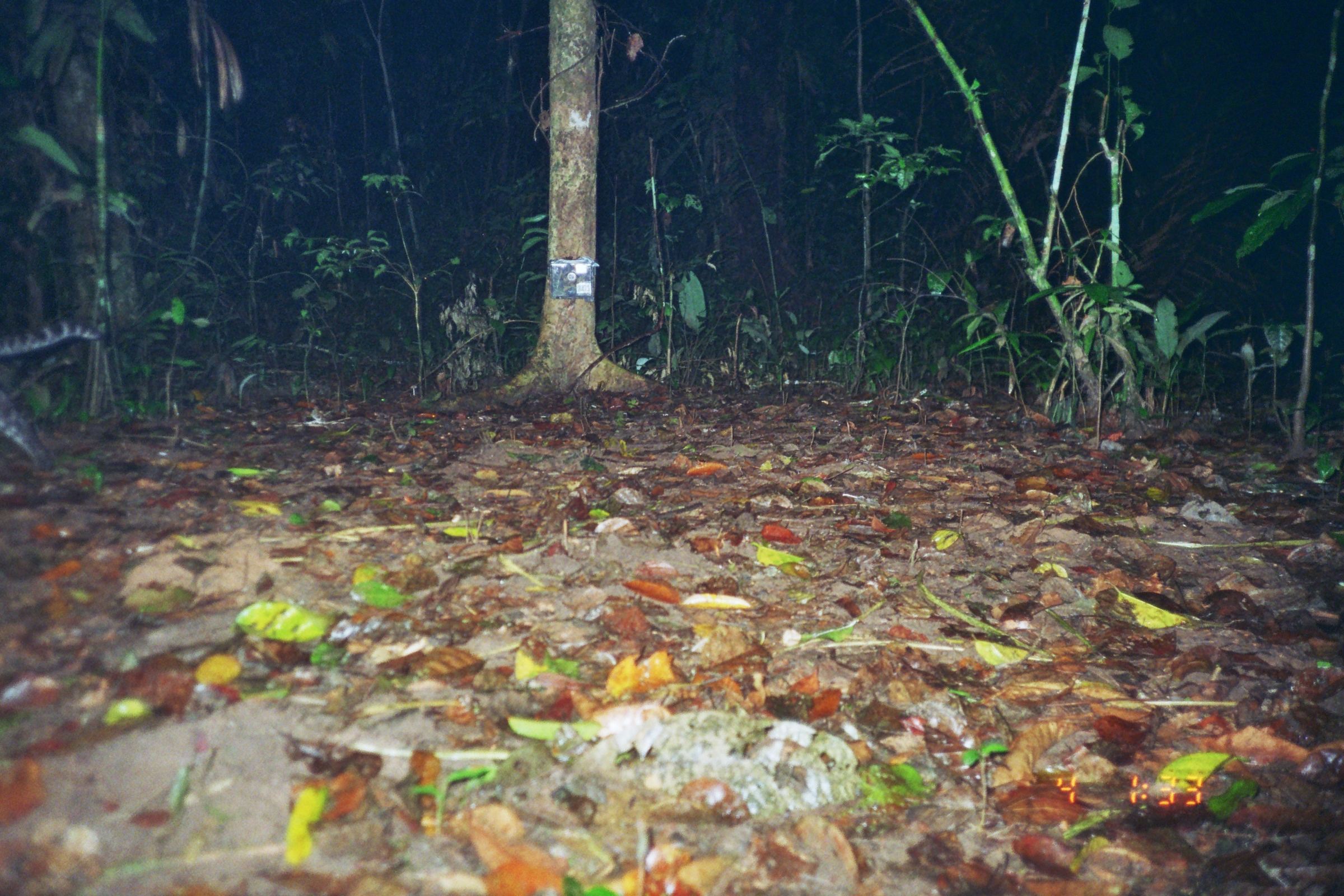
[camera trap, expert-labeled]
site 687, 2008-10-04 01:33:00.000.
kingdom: Animalia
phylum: Chordata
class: Mammalia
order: Carnivora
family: Felidae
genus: Leopardus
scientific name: Leopardus pardalis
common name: ocelot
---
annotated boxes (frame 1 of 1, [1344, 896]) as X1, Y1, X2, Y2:
leopardus pardalis: 0, 317, 101, 472